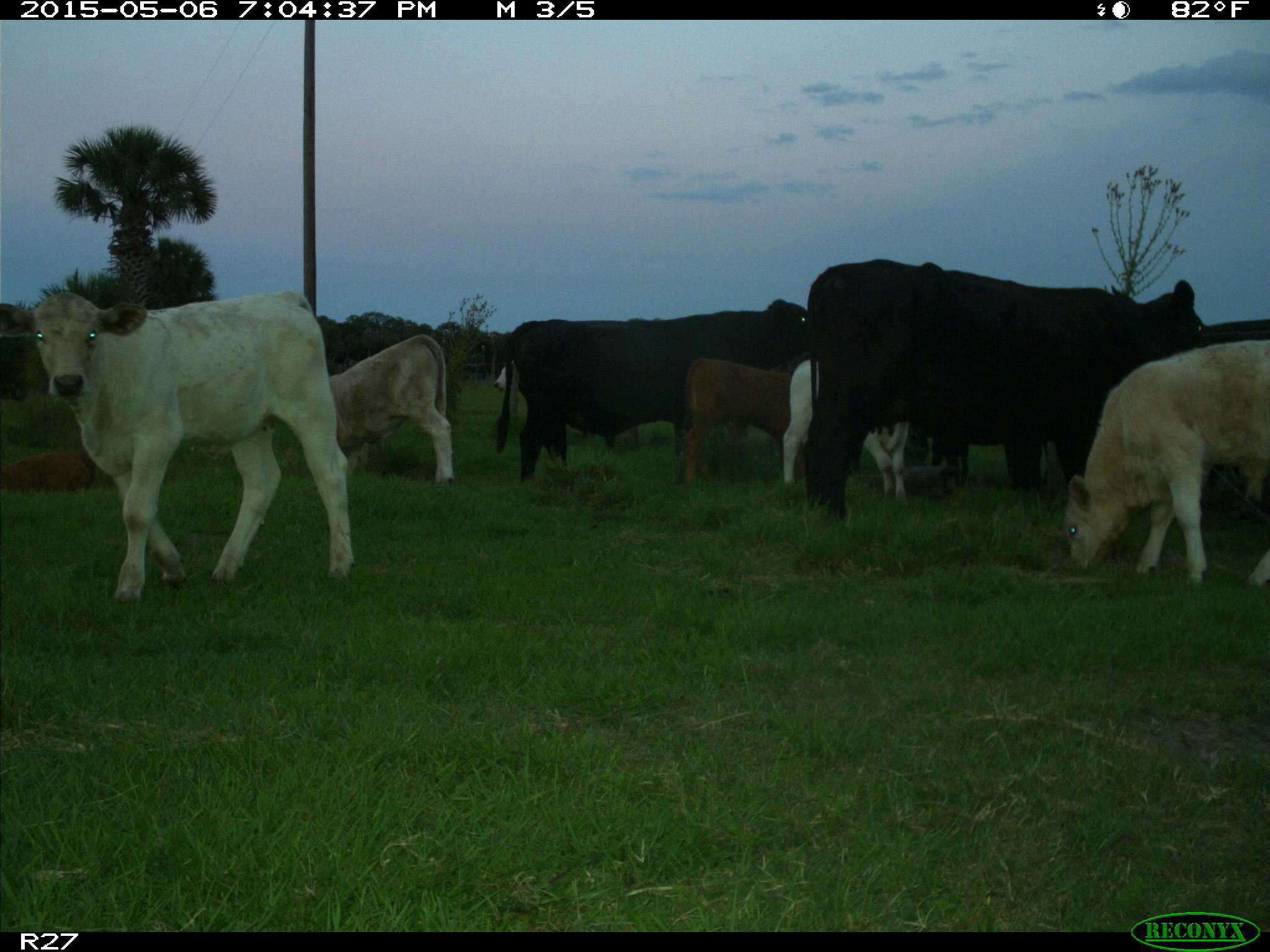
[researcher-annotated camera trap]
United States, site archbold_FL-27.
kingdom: Animalia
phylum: Chordata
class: Mammalia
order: Artiodactyla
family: Bovidae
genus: Bos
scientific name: Bos taurus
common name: domestic cow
Bos taurus (domestic cow).